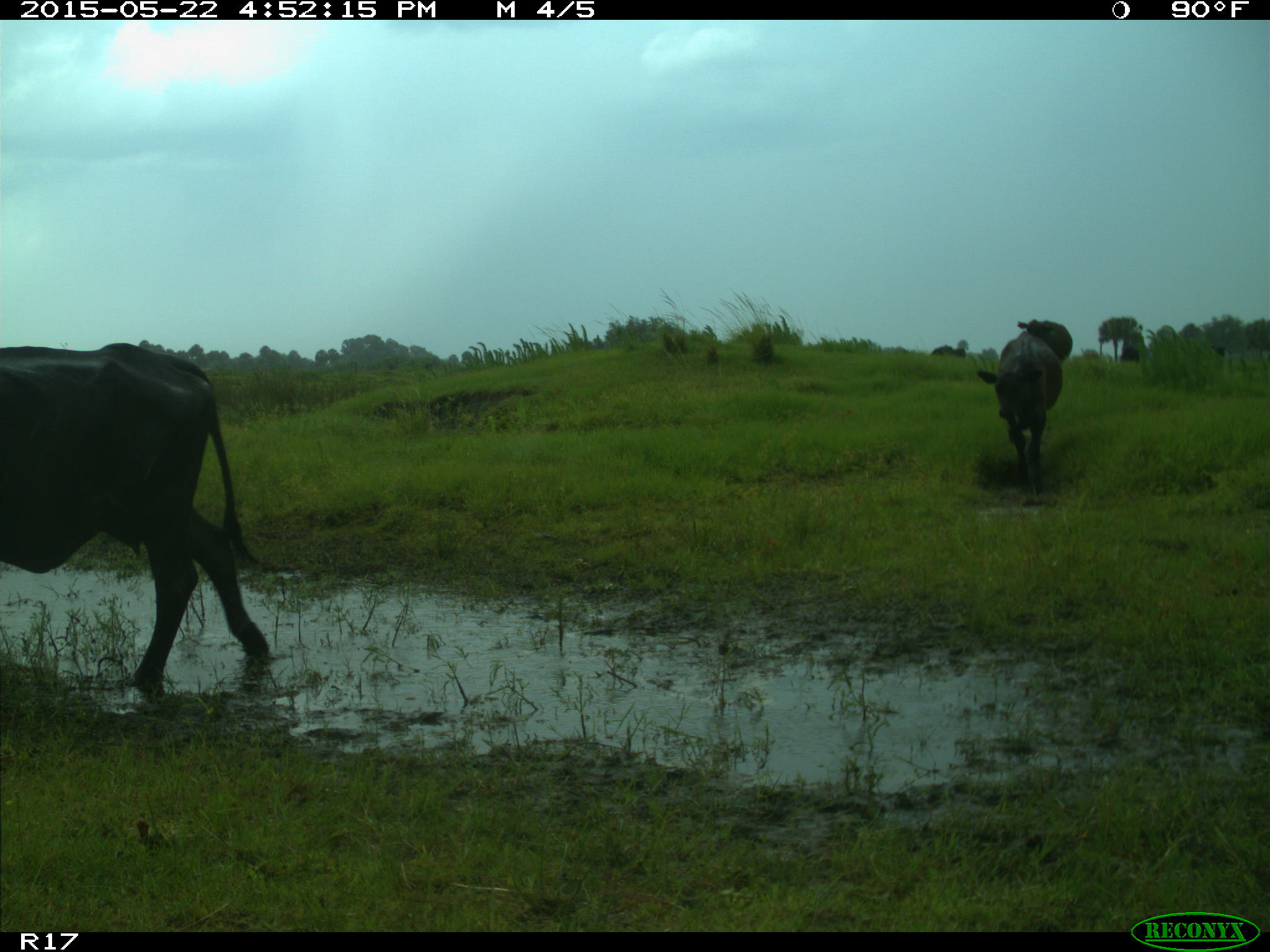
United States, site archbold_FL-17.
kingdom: Animalia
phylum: Chordata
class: Mammalia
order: Artiodactyla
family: Bovidae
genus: Bos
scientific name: Bos taurus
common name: domestic cow